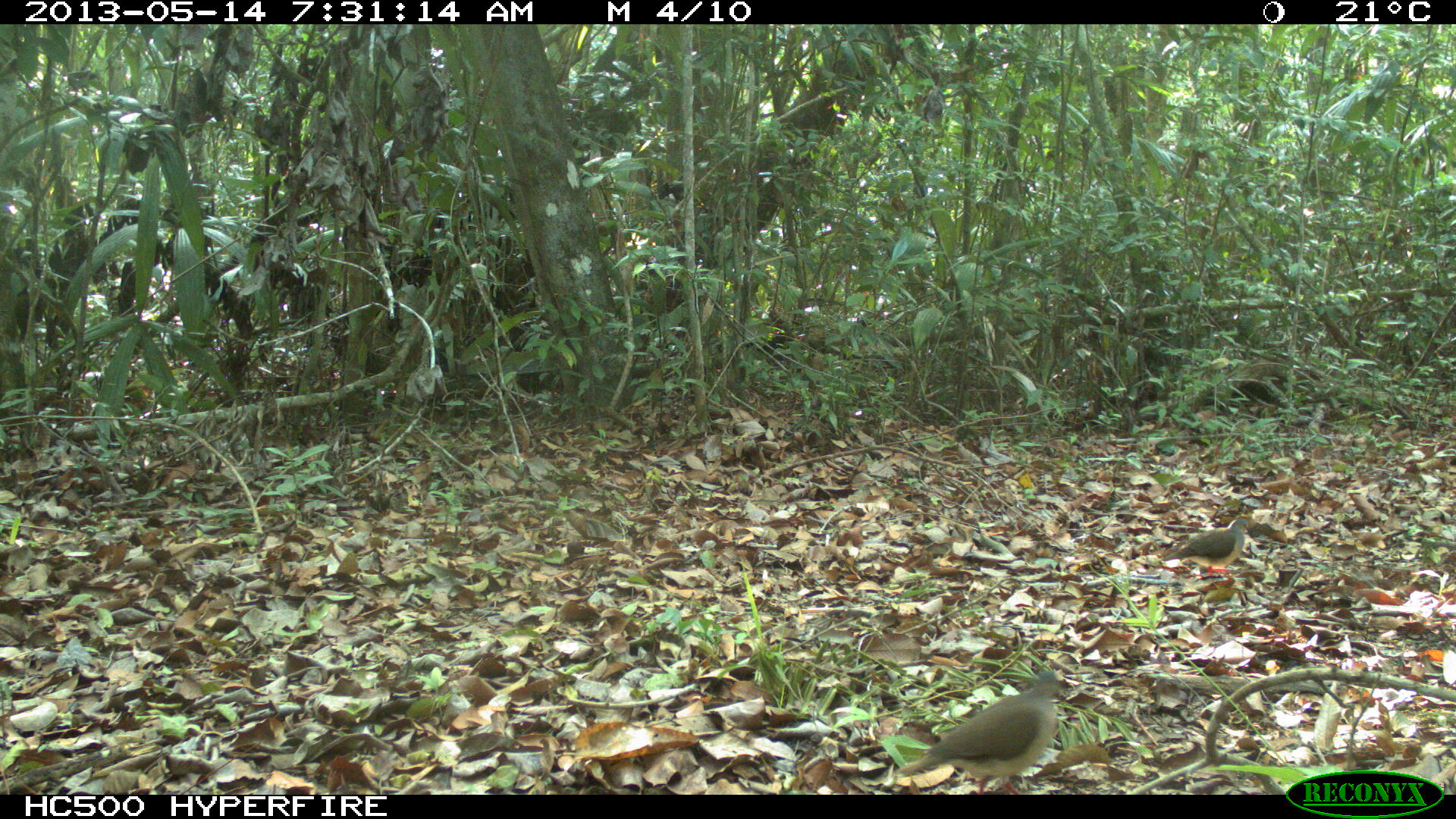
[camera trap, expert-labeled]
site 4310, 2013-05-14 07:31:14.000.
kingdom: Animalia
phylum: Chordata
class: Aves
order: Columbiformes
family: Columbidae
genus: Leptotila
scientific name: Leptotila plumbeiceps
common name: gray-headed dove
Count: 2.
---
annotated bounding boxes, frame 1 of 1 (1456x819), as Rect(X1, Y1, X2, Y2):
leptotila plumbeiceps: Rect(896, 668, 1067, 791); Rect(1160, 516, 1250, 580)